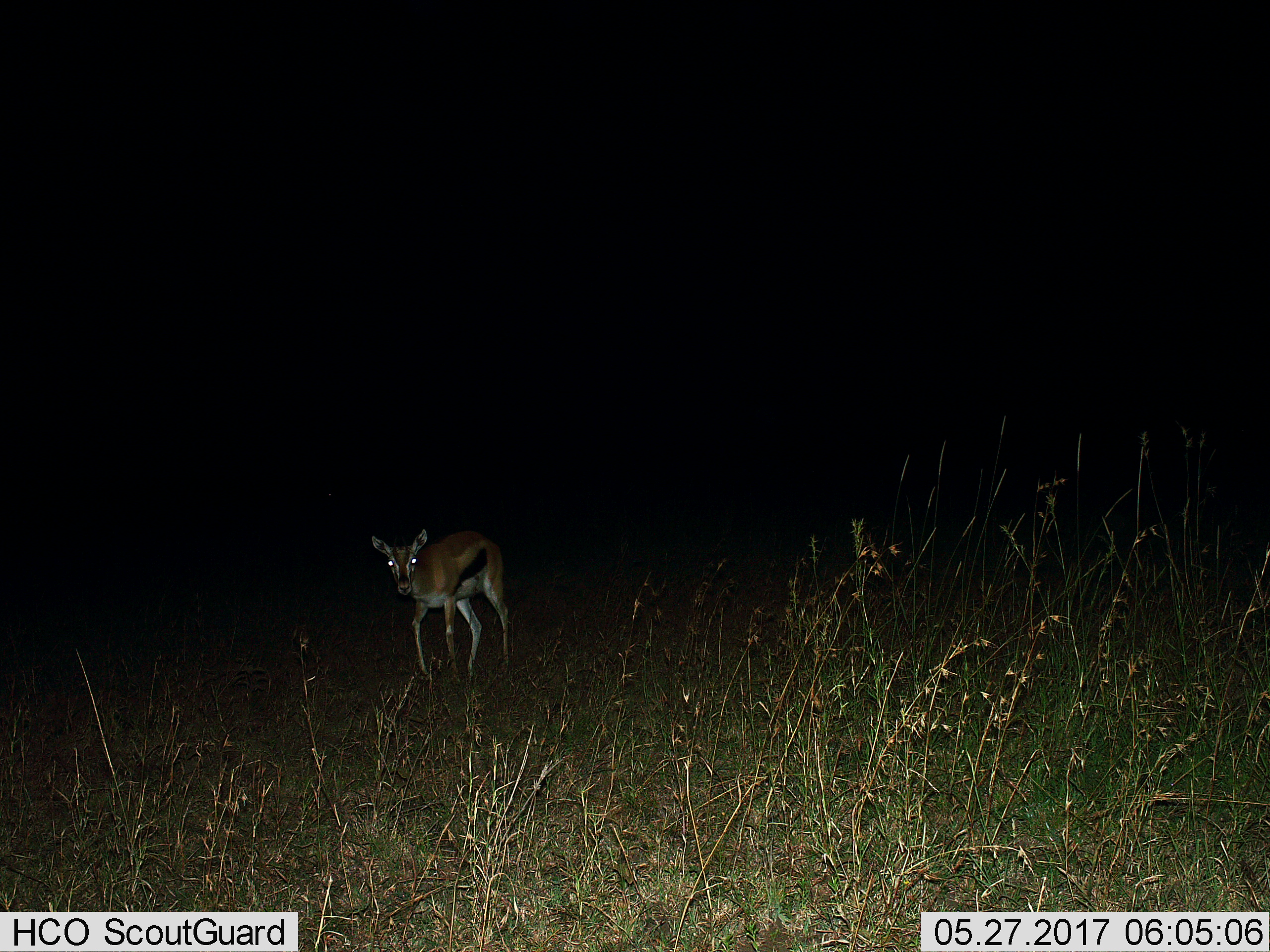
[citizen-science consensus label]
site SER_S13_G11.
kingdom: Animalia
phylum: Chordata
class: Mammalia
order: Artiodactyla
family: Bovidae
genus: Eudorcas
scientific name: Eudorcas thomsonii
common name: thomson's gazelle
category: gazellethomsons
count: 1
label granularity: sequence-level